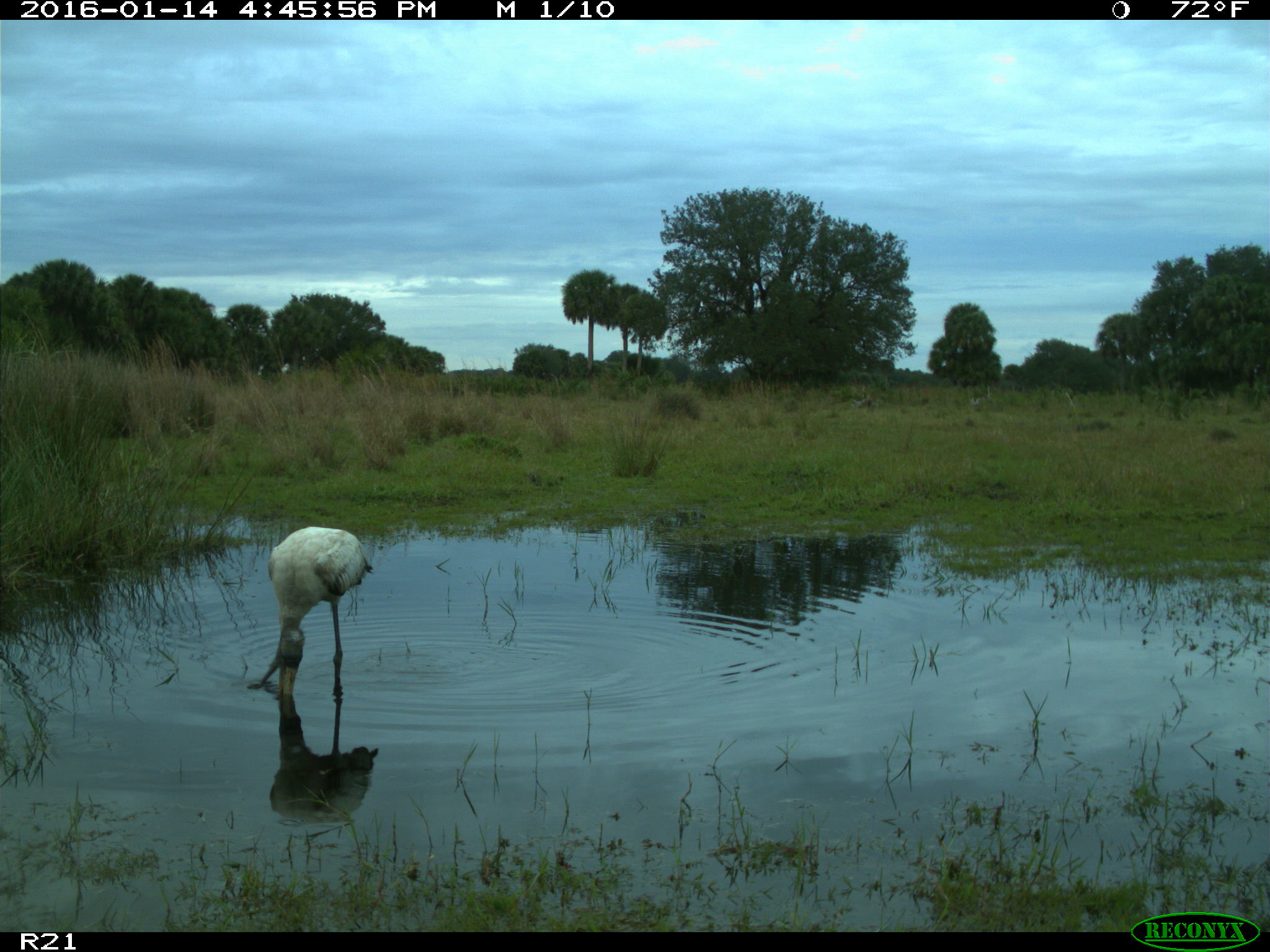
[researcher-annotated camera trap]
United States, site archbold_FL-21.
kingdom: Animalia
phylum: Chordata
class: Aves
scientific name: Aves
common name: birds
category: unidentified bird